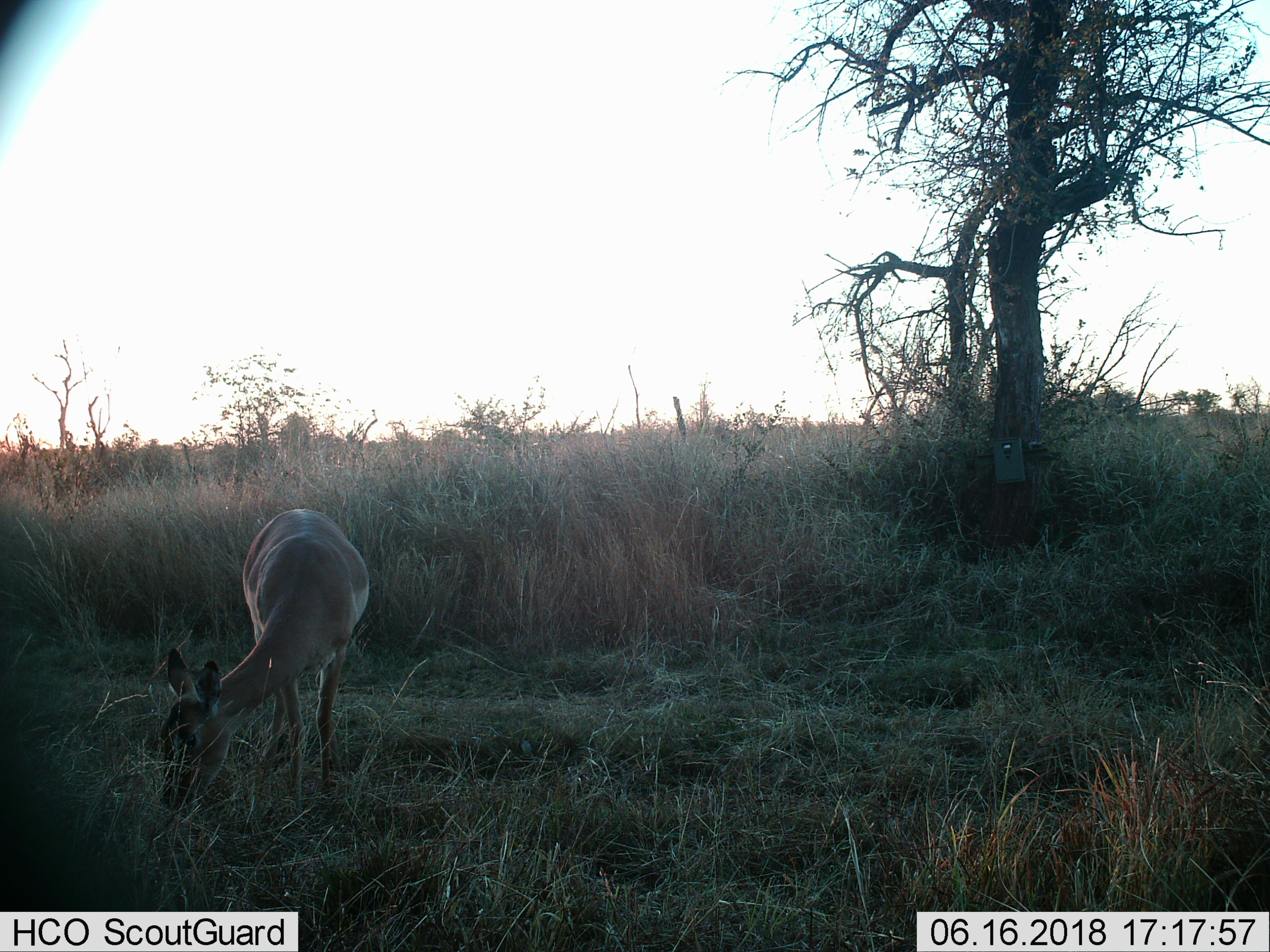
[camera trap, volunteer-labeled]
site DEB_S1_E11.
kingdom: Animalia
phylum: Chordata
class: Mammalia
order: Artiodactyla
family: Bovidae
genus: Aepyceros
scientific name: Aepyceros melampus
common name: impala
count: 1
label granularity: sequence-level